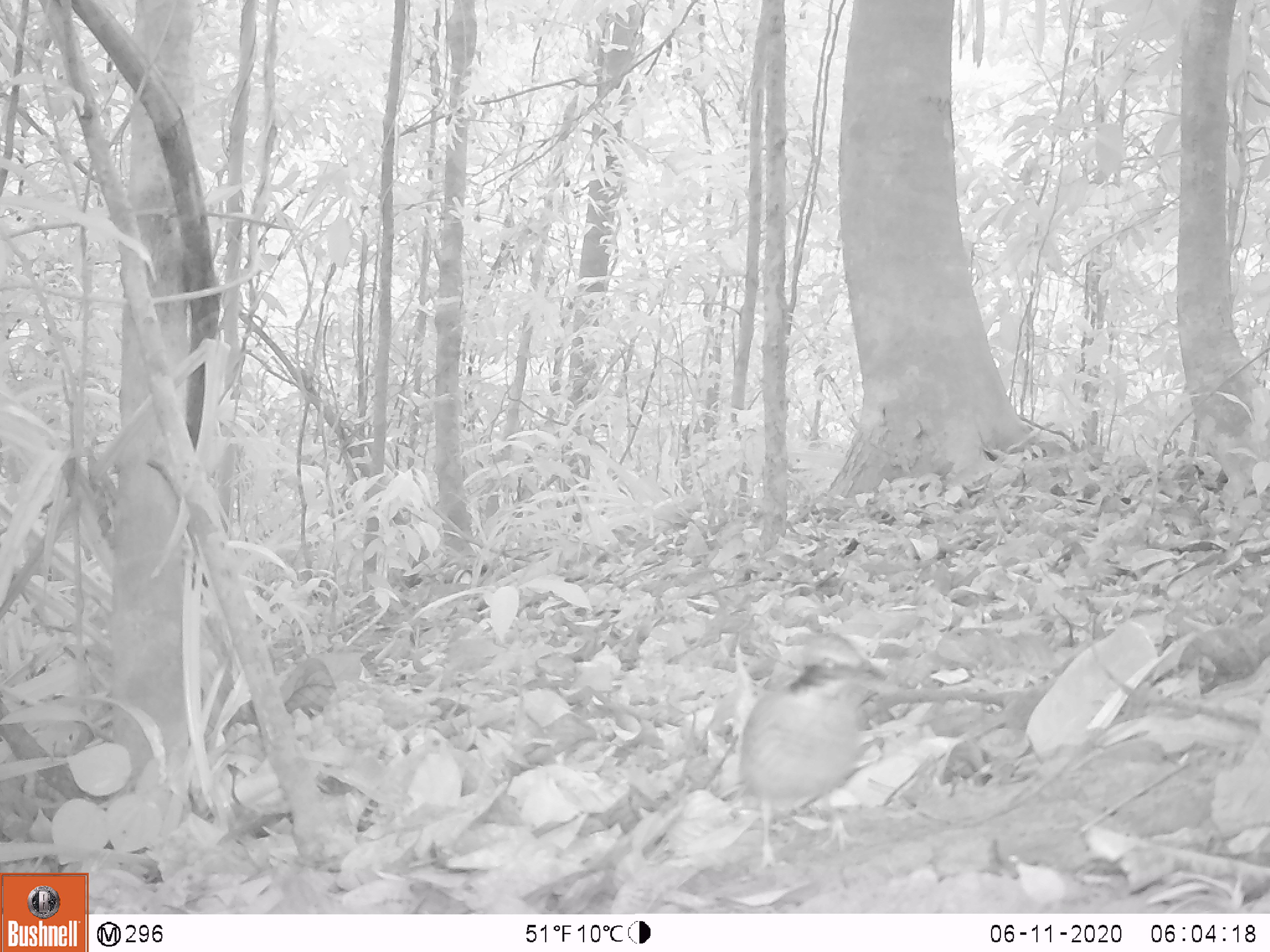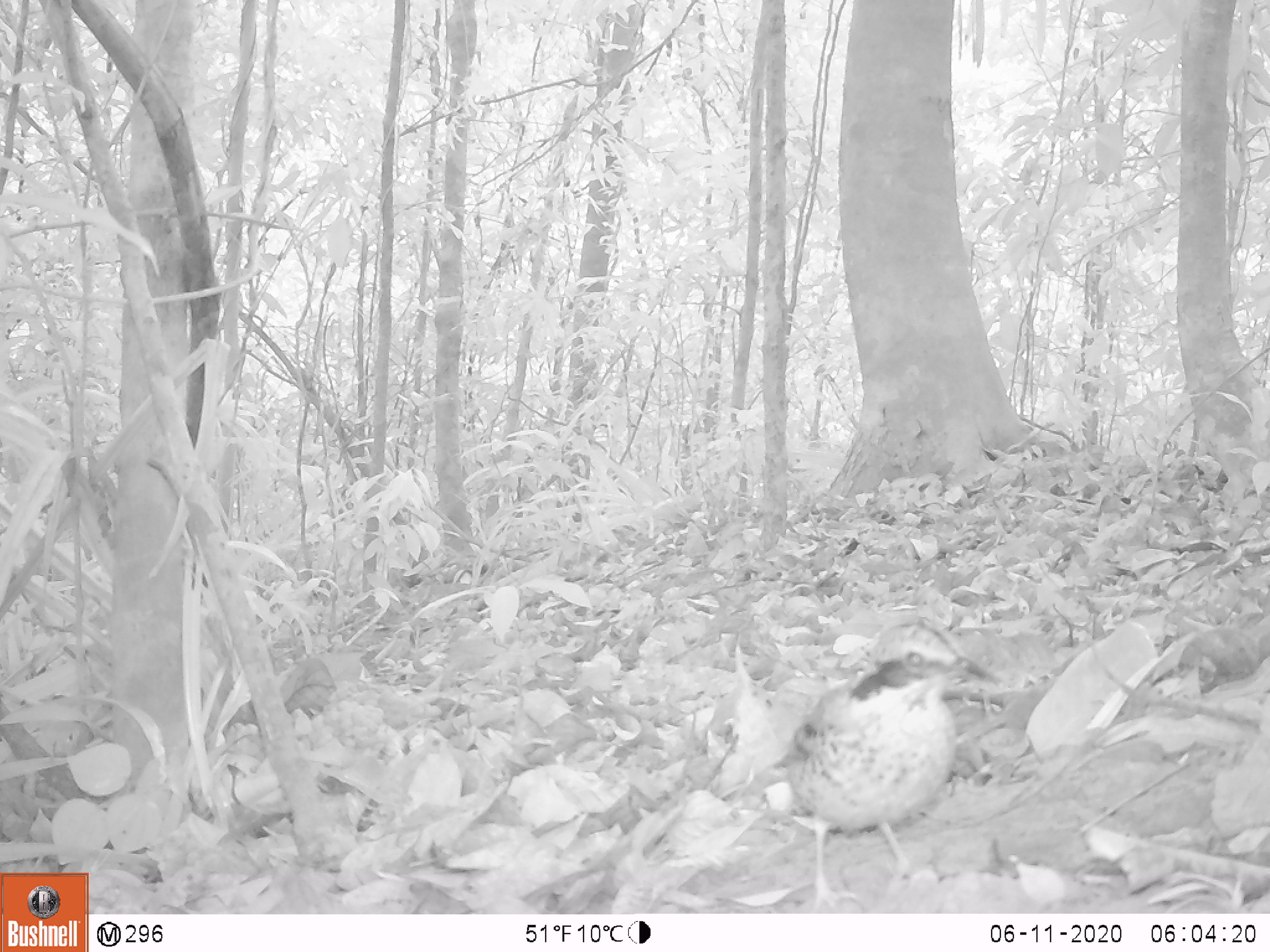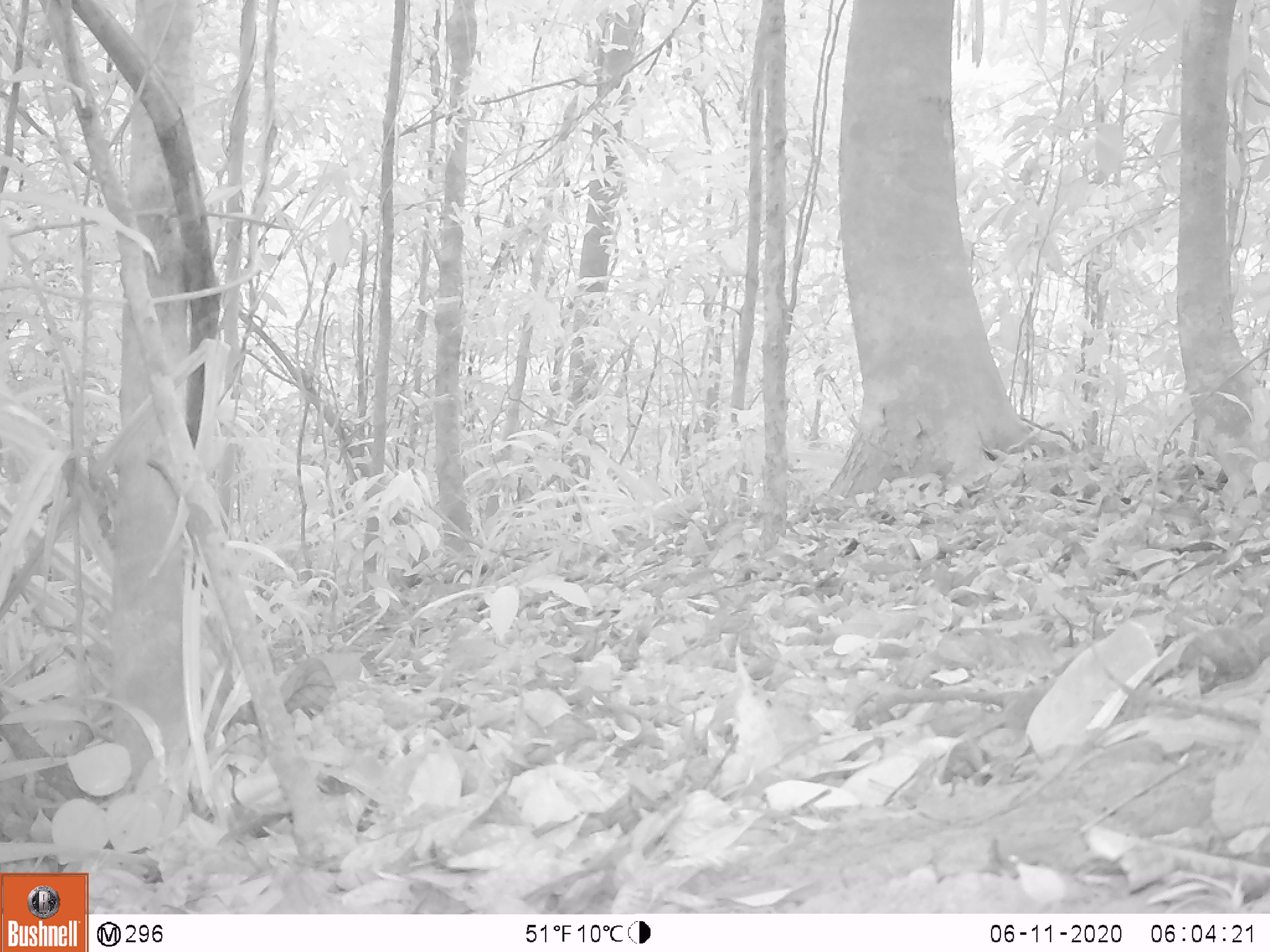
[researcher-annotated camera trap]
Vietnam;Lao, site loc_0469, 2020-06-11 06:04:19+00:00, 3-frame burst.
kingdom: Animalia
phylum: Chordata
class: Aves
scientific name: Aves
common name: bird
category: unidentified bird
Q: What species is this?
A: Unidentified bird (bird) (Aves).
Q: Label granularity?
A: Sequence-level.